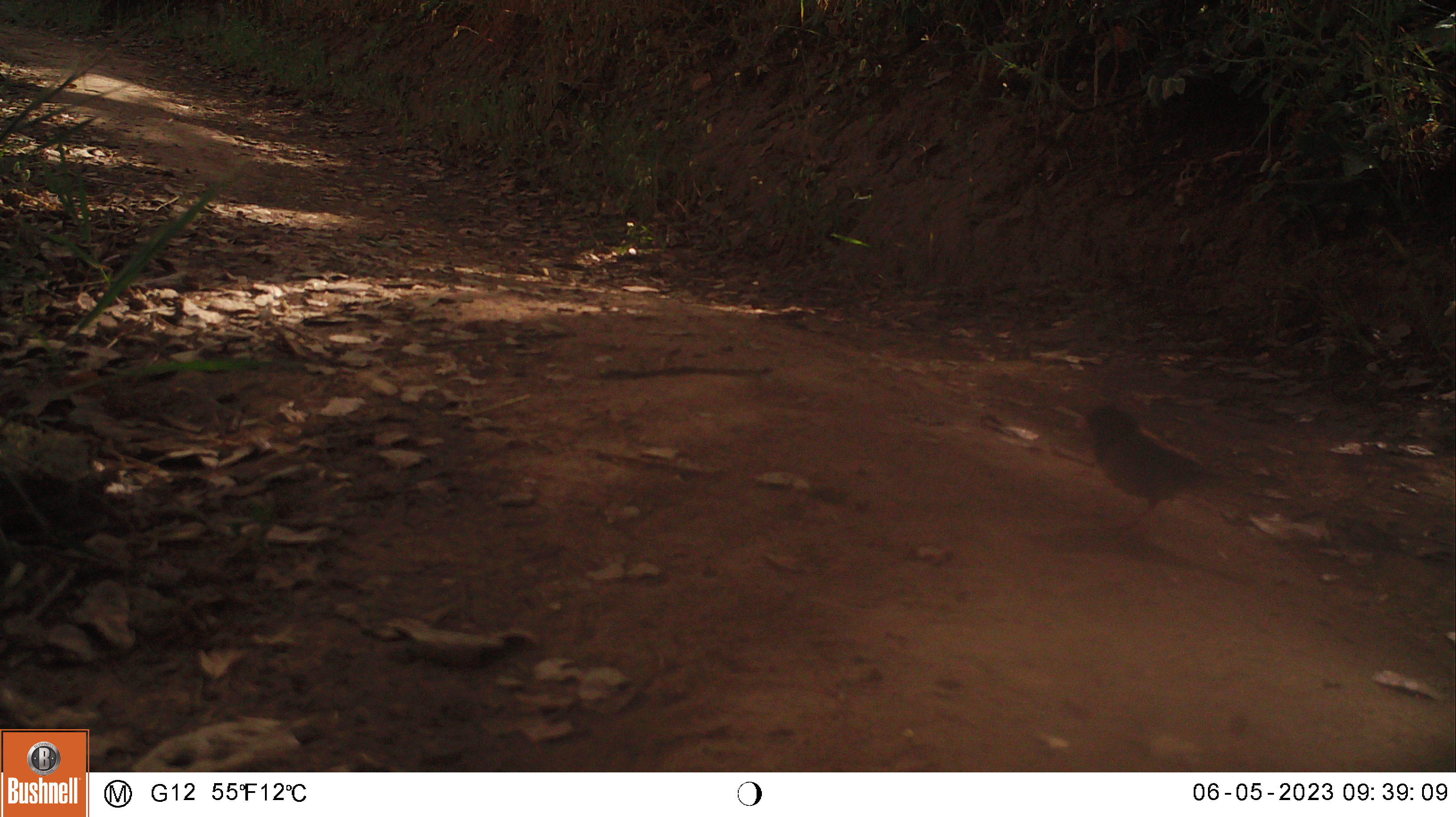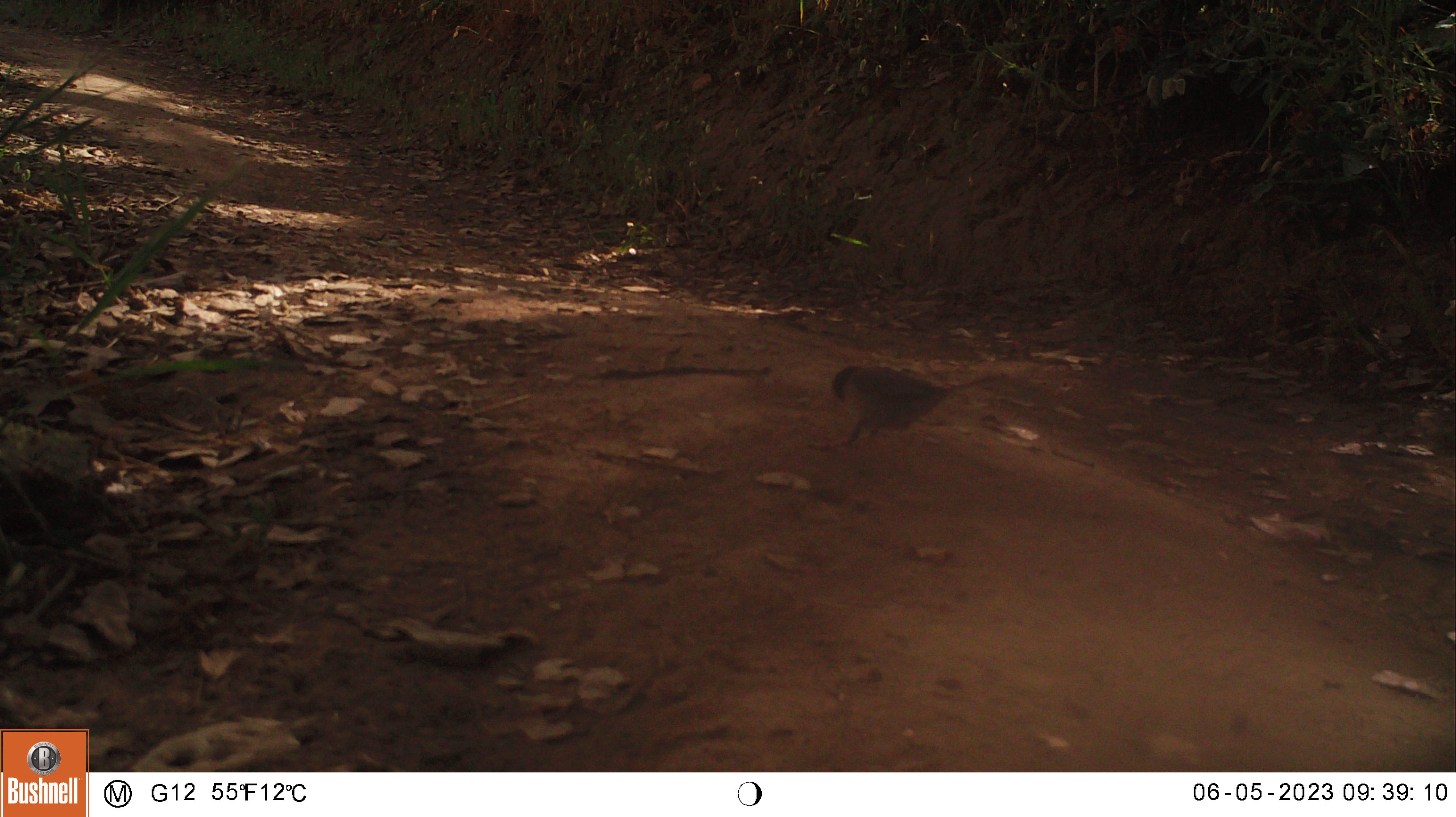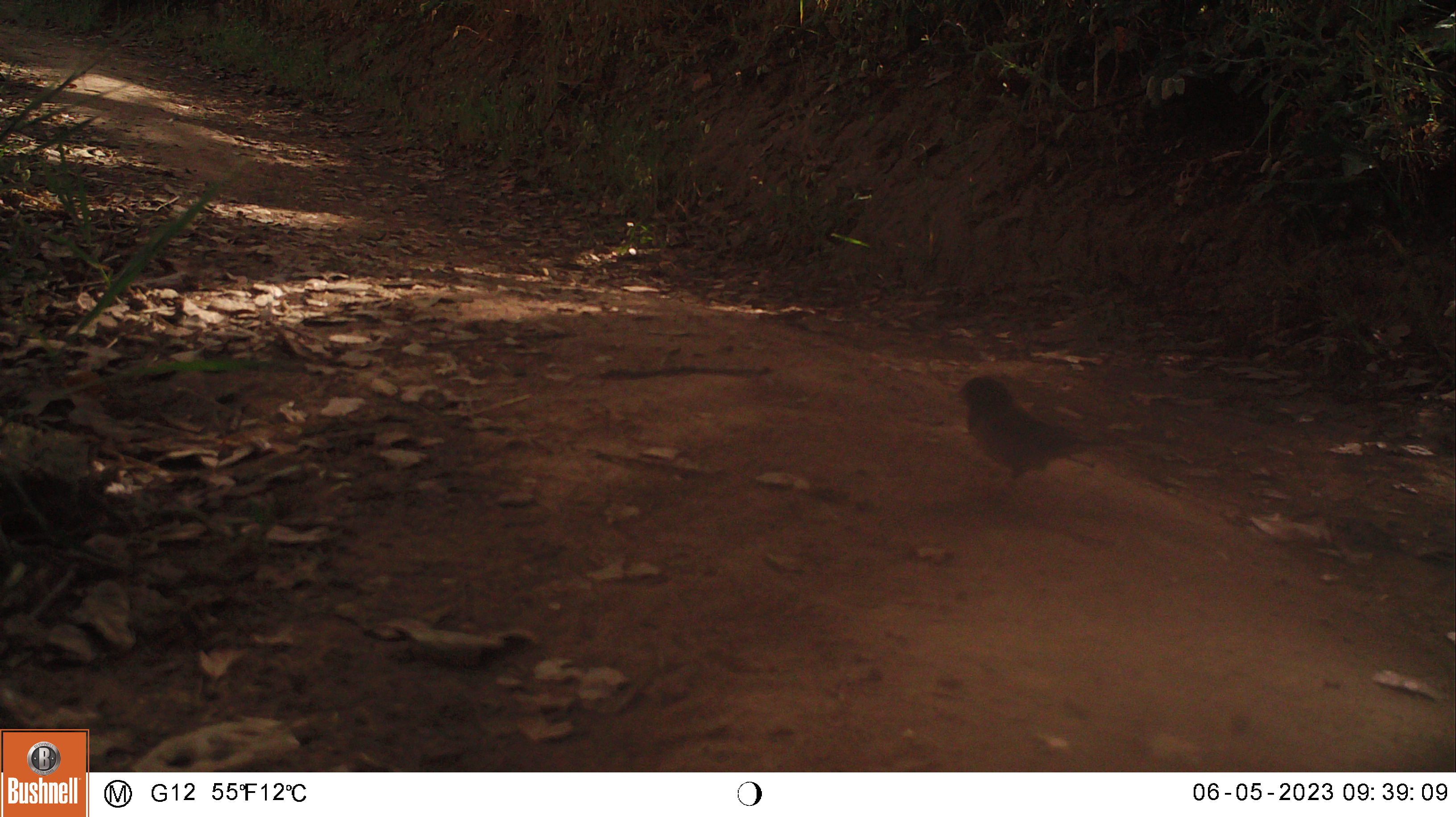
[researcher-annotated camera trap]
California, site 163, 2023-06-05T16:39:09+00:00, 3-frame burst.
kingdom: Animalia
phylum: Chordata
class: Aves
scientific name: Aves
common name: bird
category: unknown bird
Unknown bird (bird) (Aves).